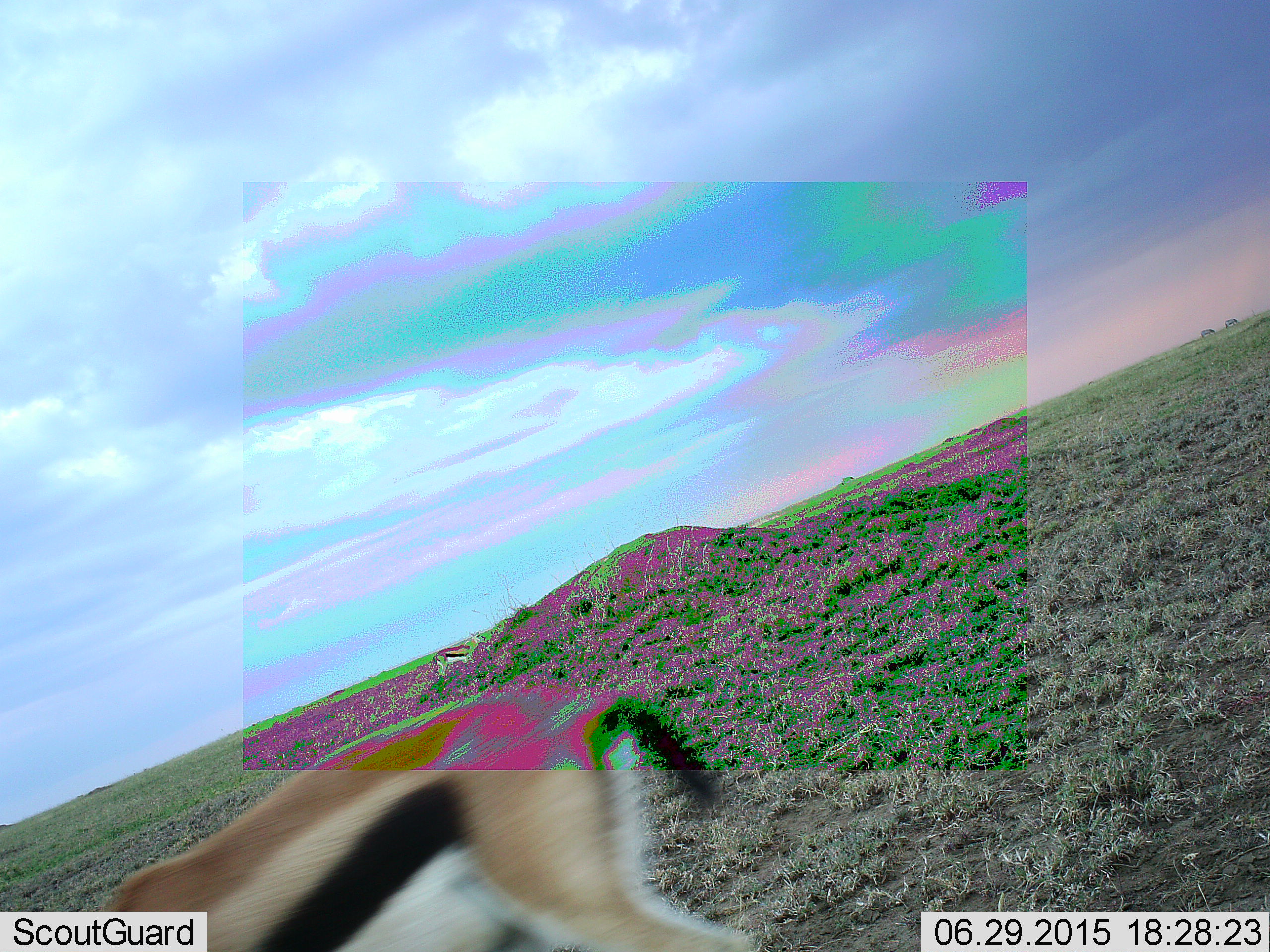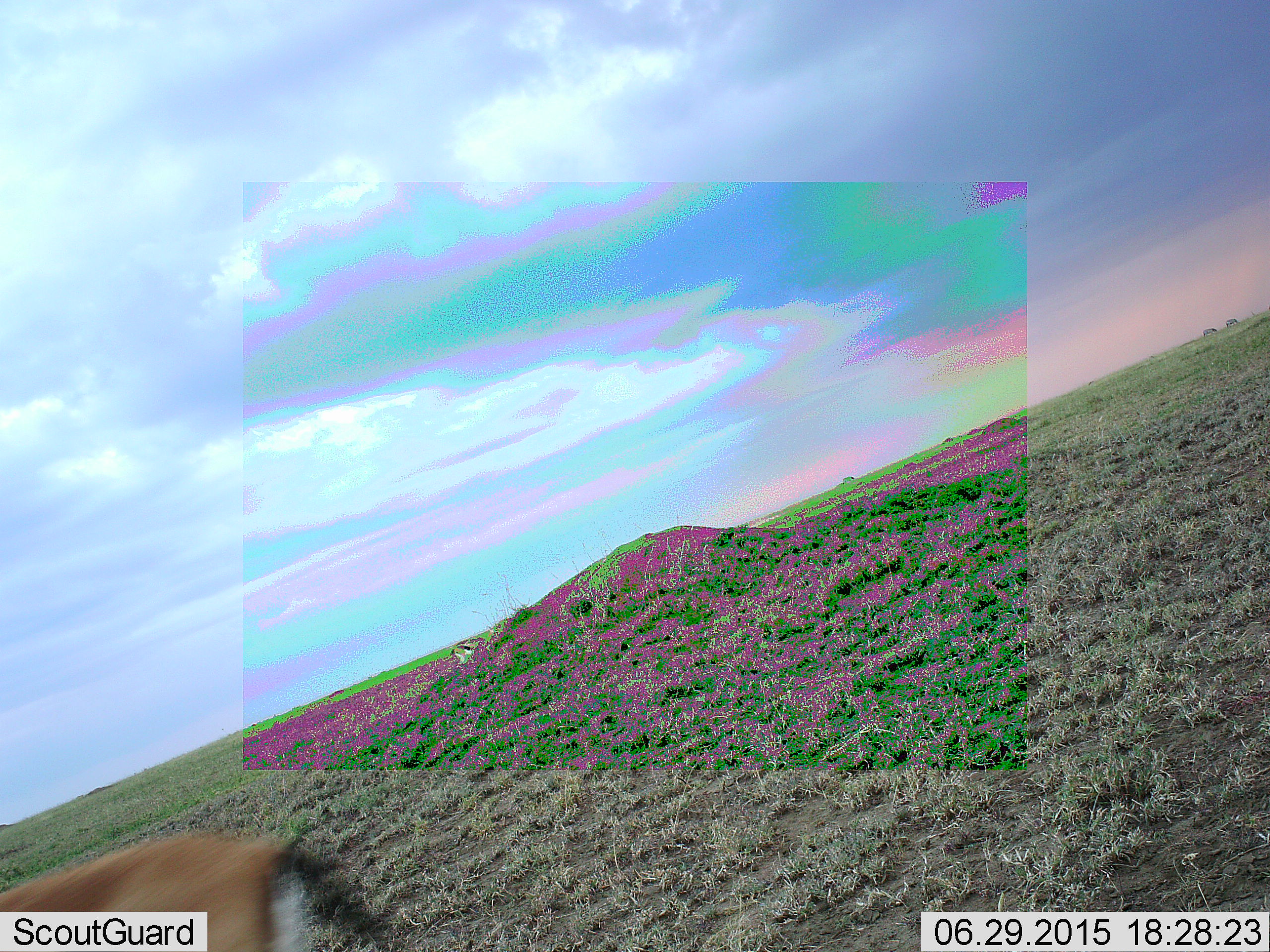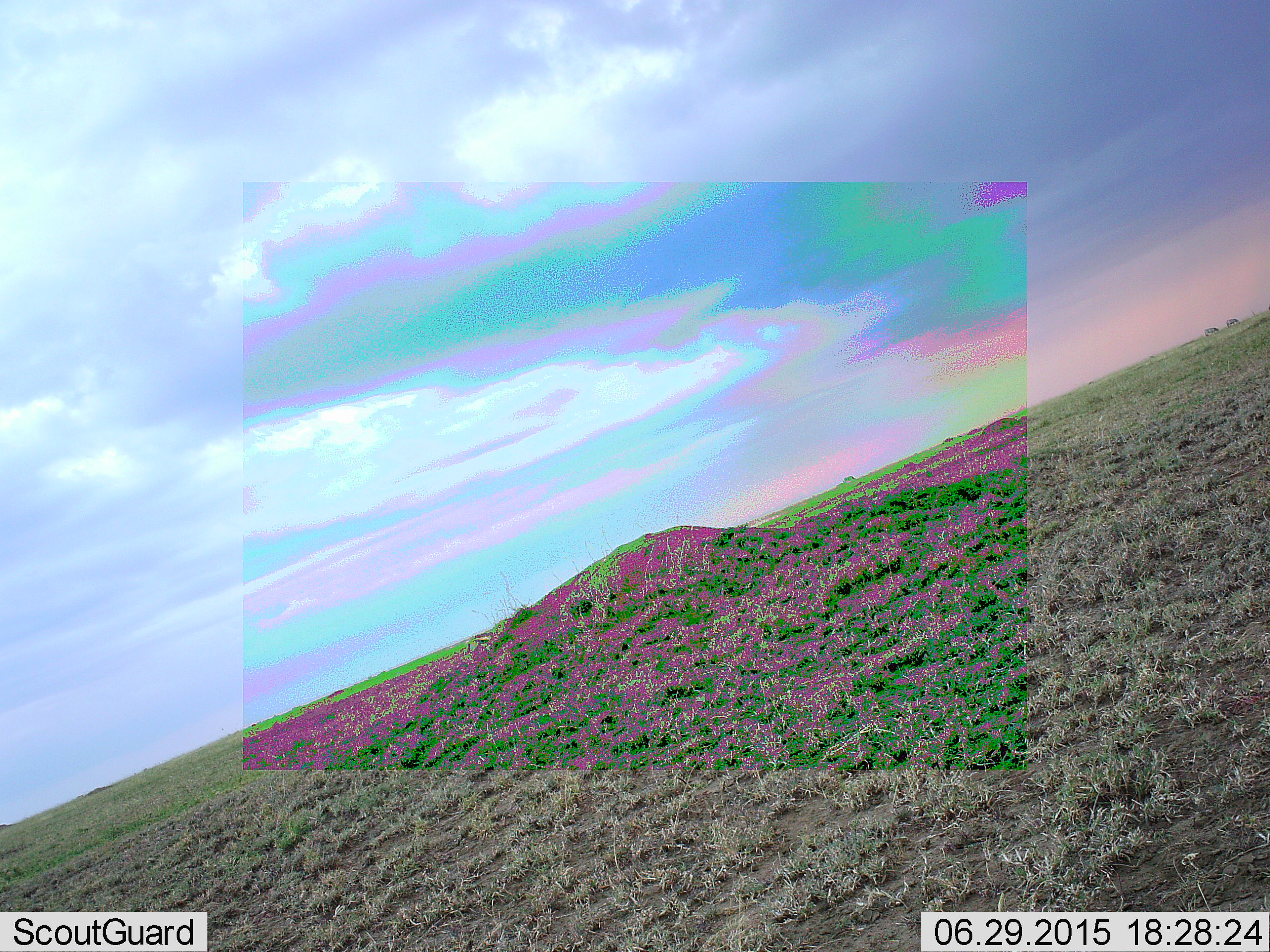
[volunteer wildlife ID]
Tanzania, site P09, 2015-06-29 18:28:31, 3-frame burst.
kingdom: Animalia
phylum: Chordata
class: Mammalia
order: Artiodactyla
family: Bovidae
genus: Eudorcas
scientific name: Eudorcas thomsonii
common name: thomson's gazelle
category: gazellethomsons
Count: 2.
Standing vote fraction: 0%.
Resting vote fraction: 0%.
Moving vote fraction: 90%.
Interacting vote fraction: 0%.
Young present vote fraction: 10%.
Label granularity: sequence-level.